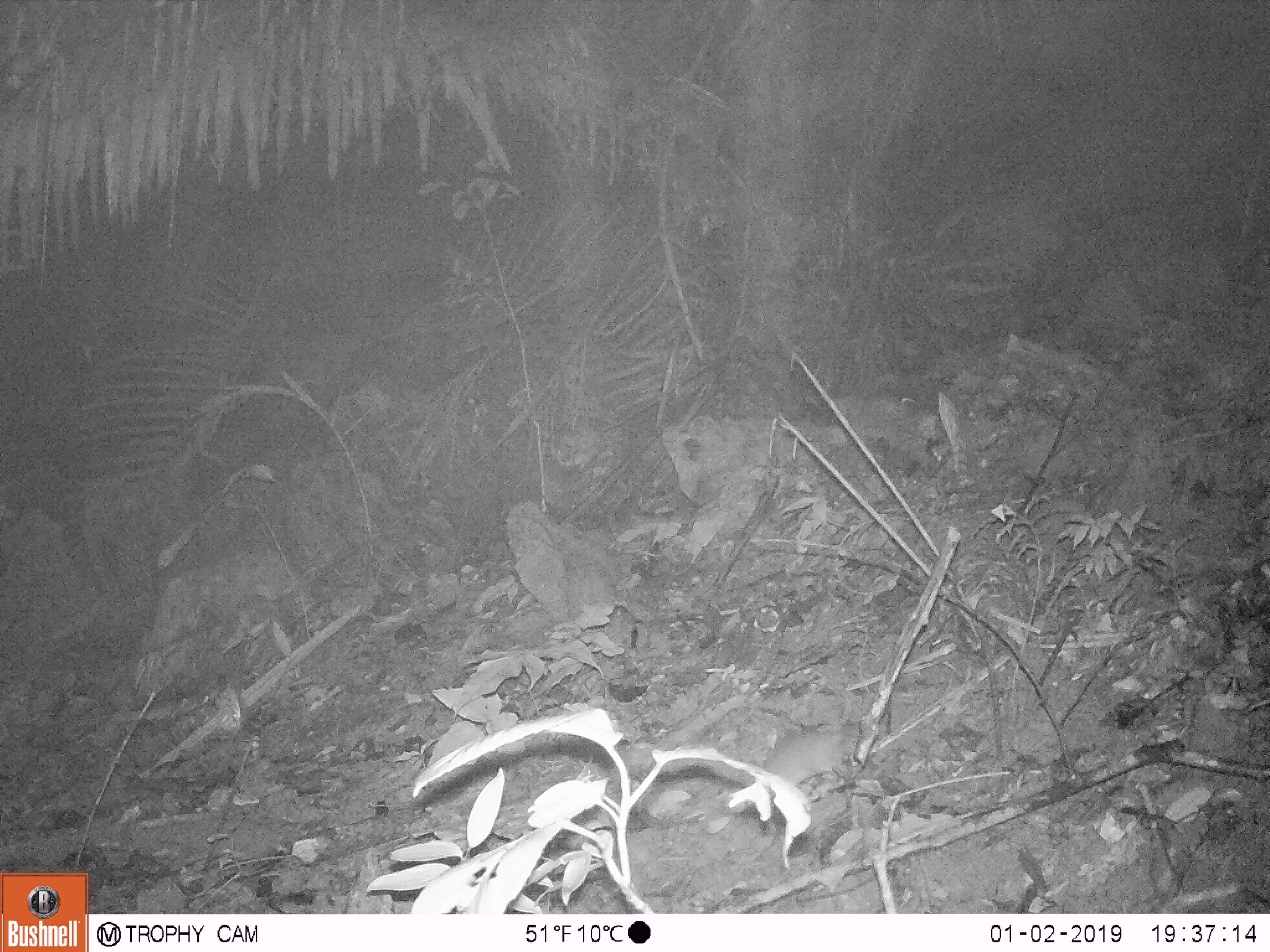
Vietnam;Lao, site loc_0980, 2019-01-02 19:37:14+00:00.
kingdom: Animalia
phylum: Chordata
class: Mammalia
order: Rodentia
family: Muridae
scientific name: Muridae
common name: old-world mice and rats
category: unidentified murid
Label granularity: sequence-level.